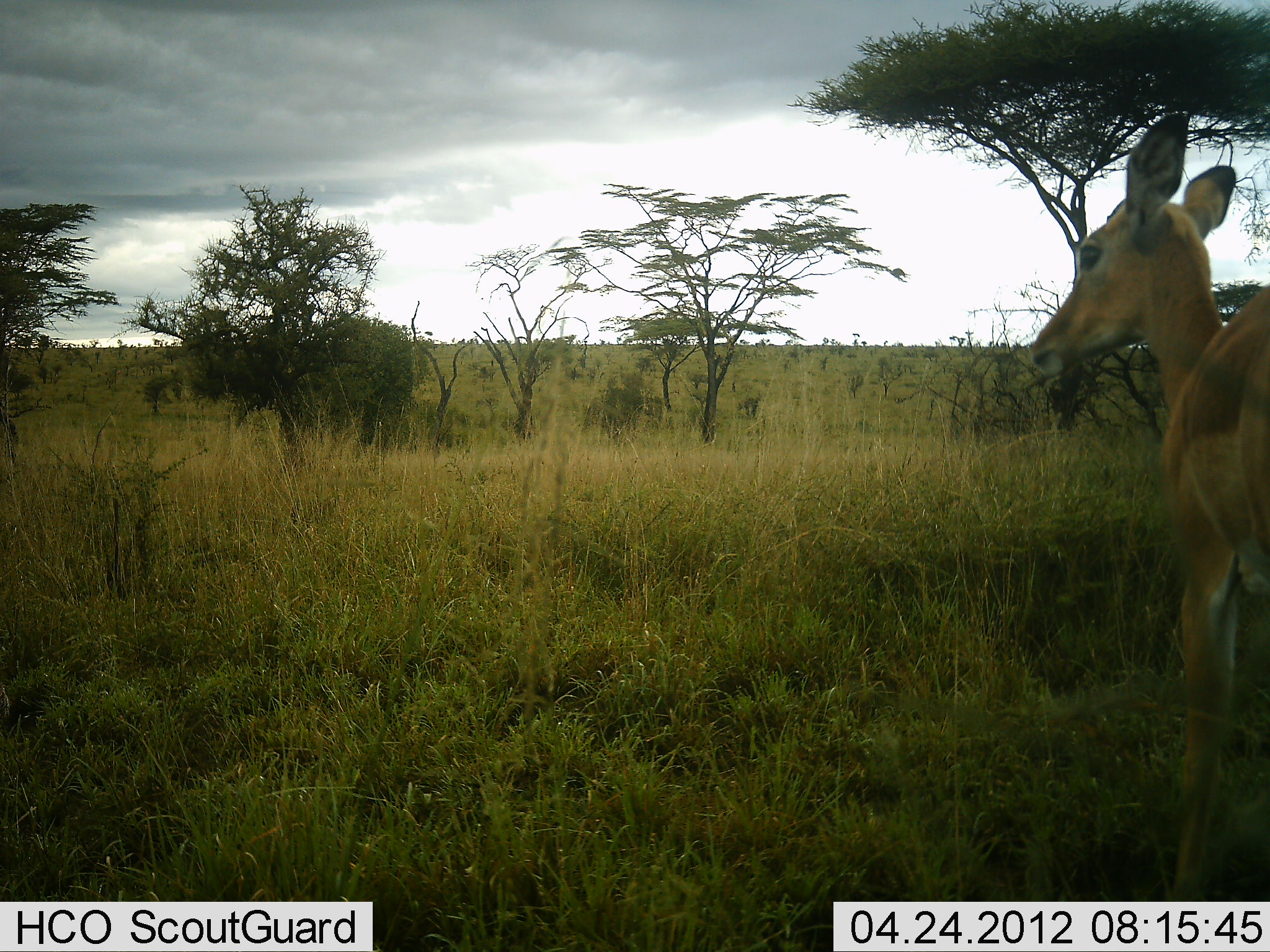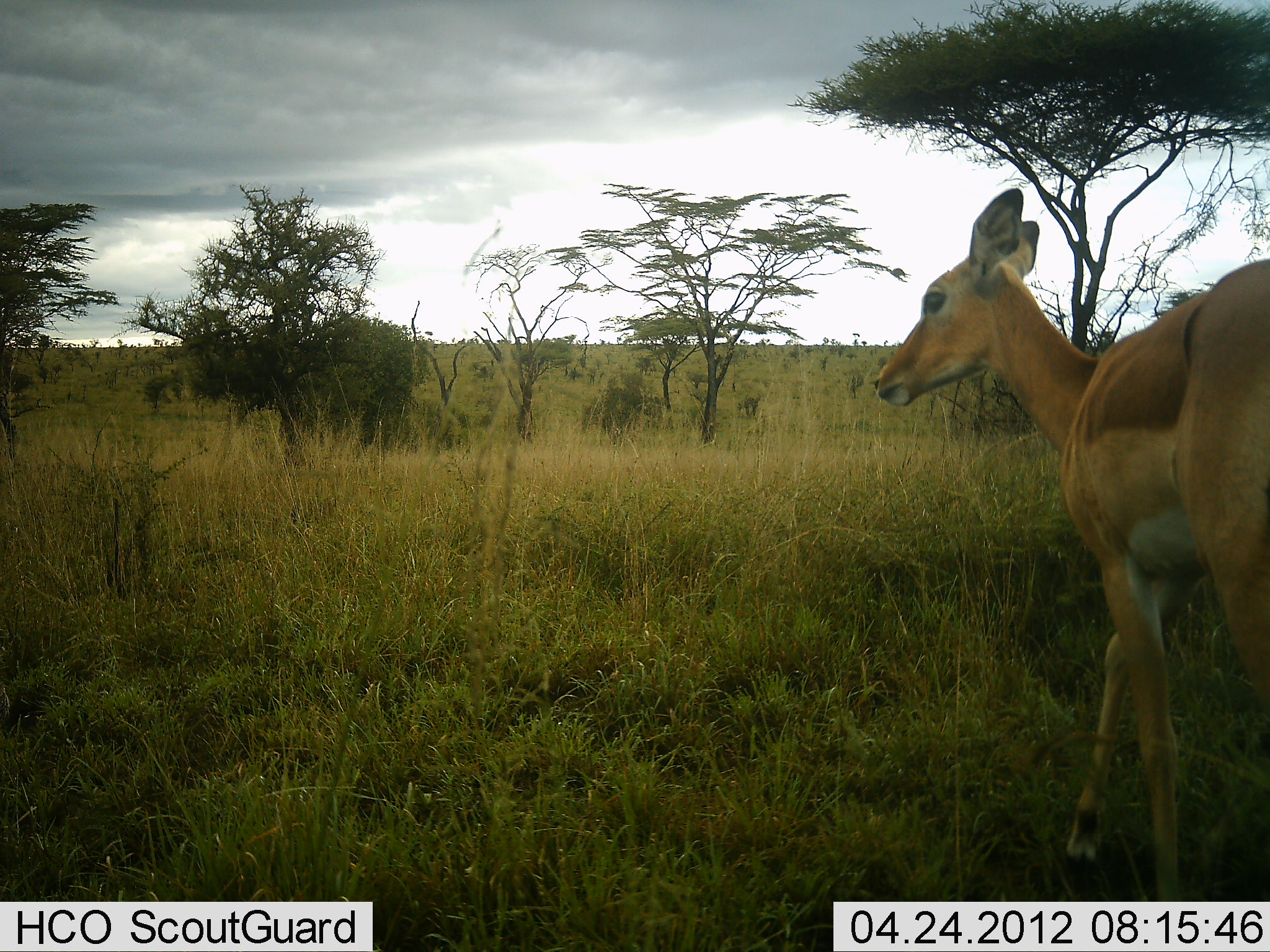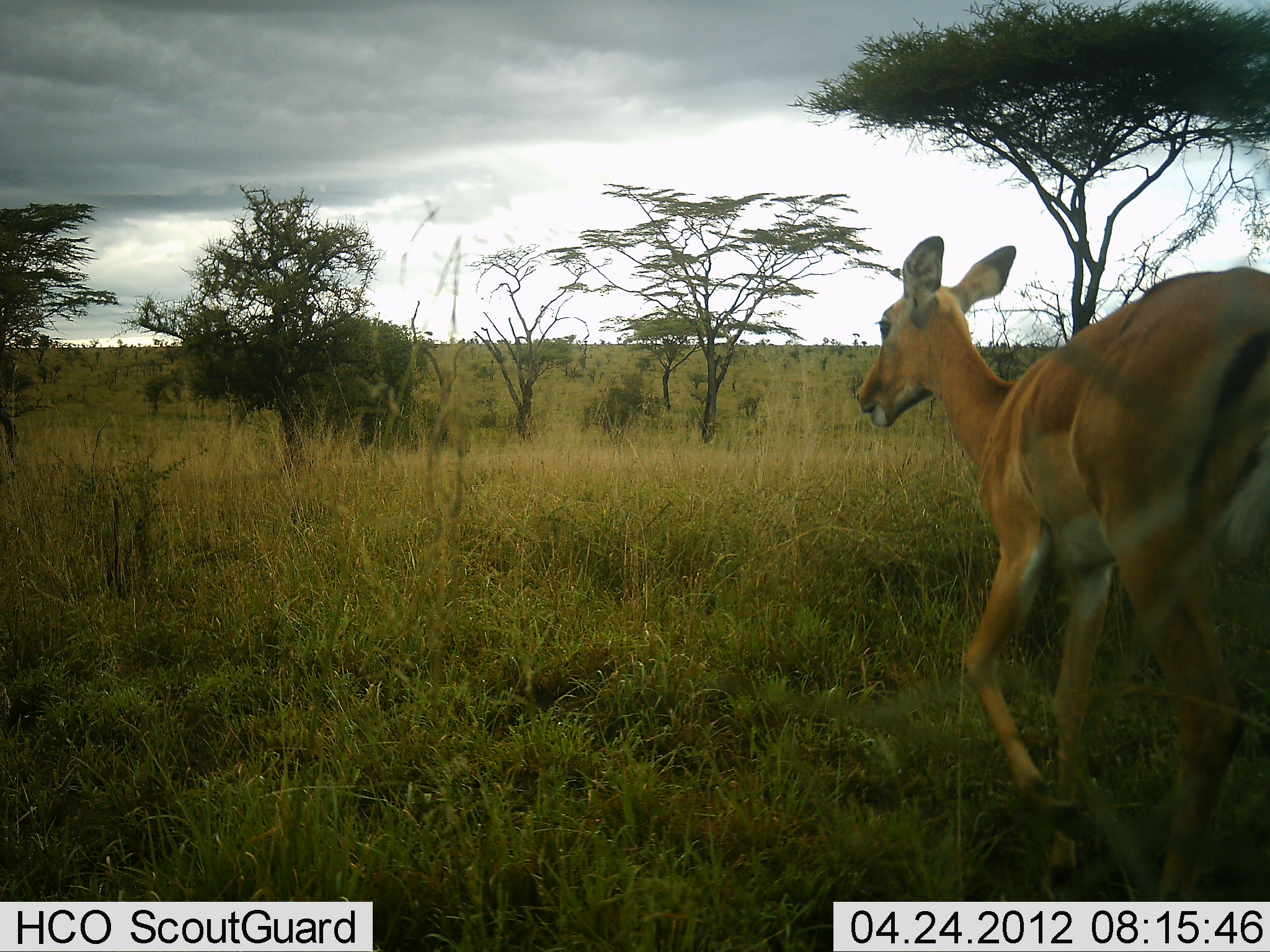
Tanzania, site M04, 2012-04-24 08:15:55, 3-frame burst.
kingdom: Animalia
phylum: Chordata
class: Mammalia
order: Artiodactyla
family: Bovidae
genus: Aepyceros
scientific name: Aepyceros melampus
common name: impala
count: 1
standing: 11%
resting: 0%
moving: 95%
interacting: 0%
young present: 0%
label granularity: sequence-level